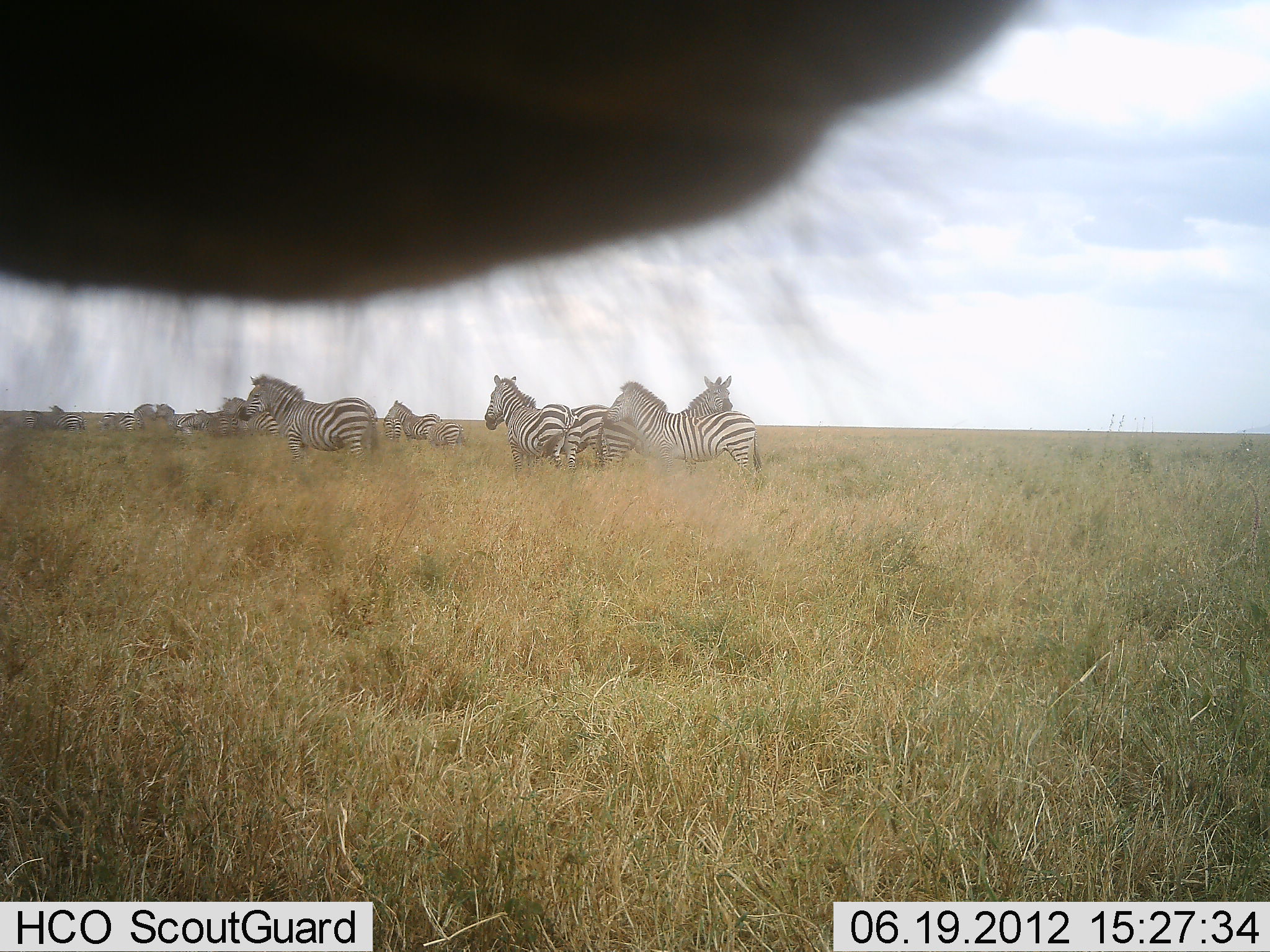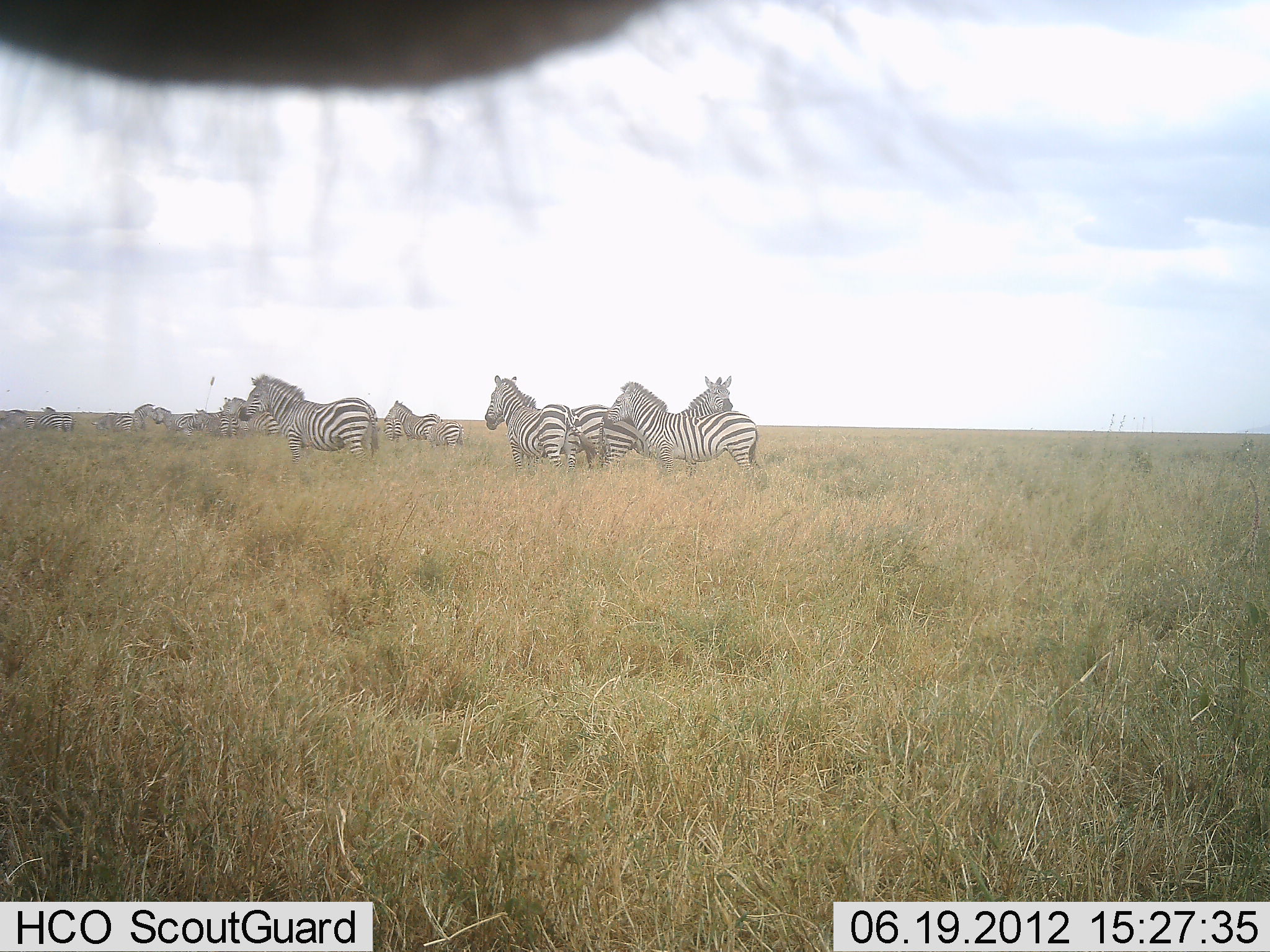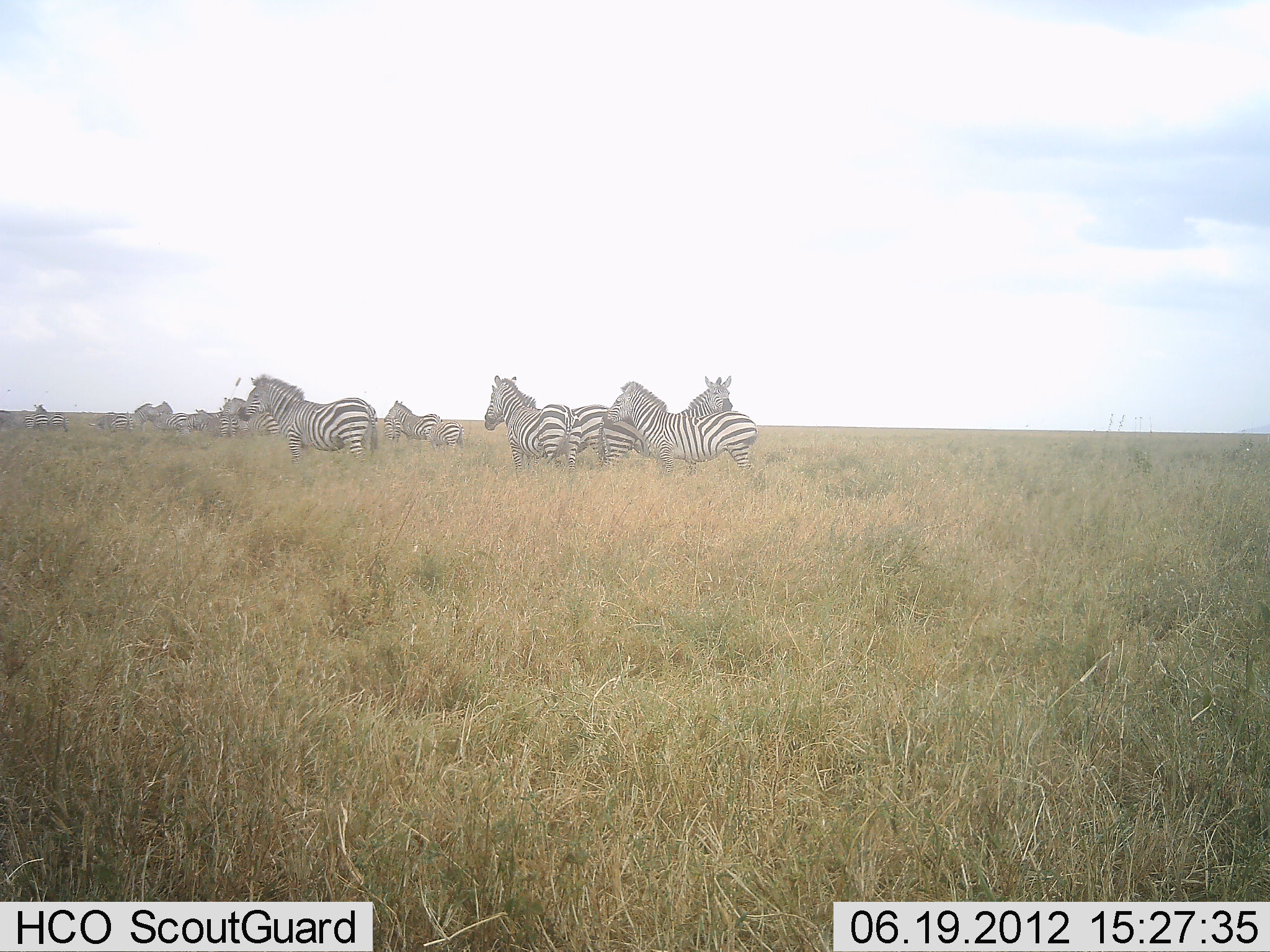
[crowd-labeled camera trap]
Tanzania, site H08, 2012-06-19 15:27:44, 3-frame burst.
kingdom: Animalia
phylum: Chordata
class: Mammalia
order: Perissodactyla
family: Equidae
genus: Equus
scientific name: Equus quagga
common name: plains zebra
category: zebra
Zebra (plains zebra) (Equus quagga), count 11-50. Behavior (volunteer vote fractions): standing 100%, resting 0%, moving 0%, interacting 0%. Young present (vote fraction): 0%. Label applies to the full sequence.